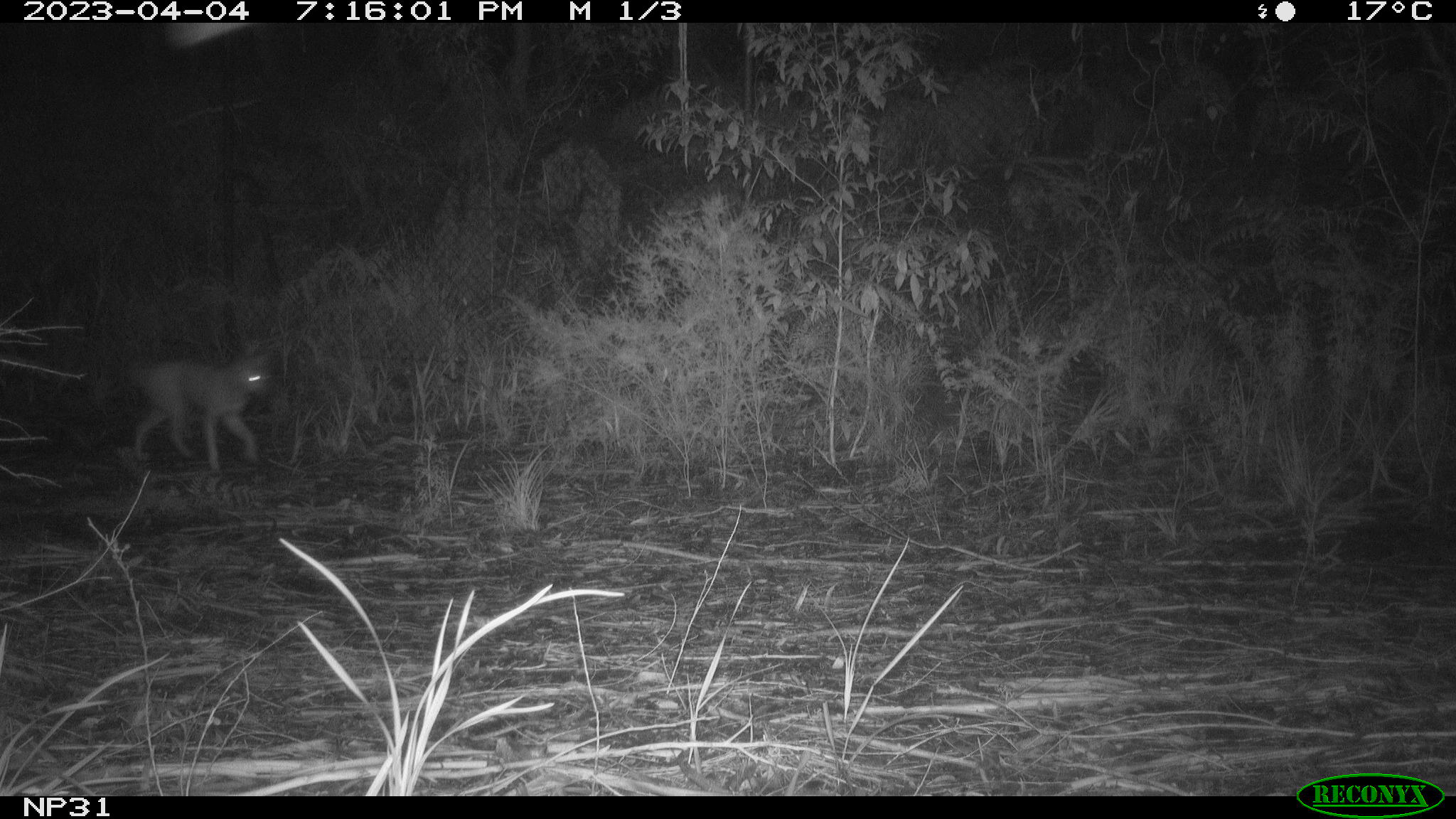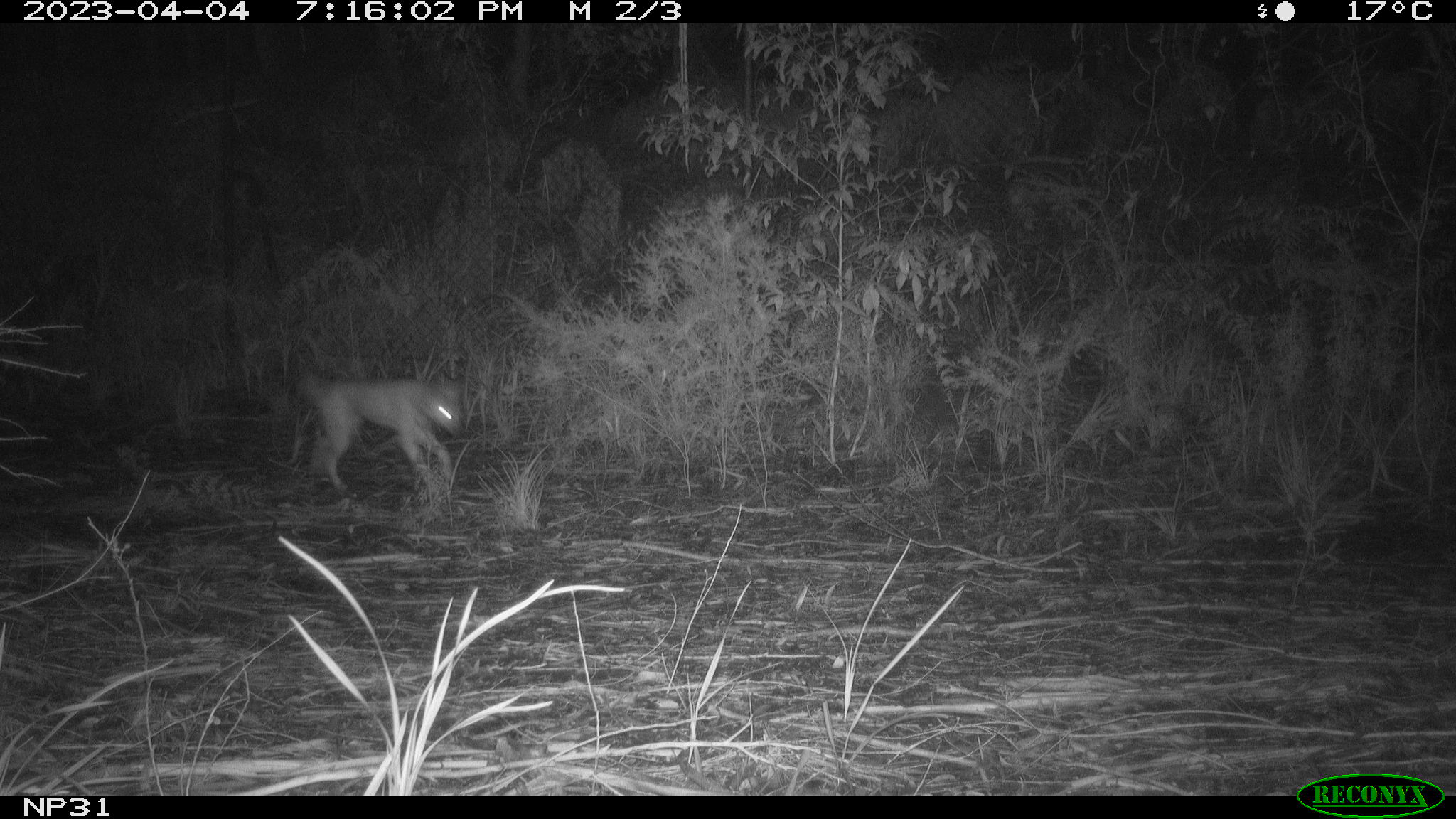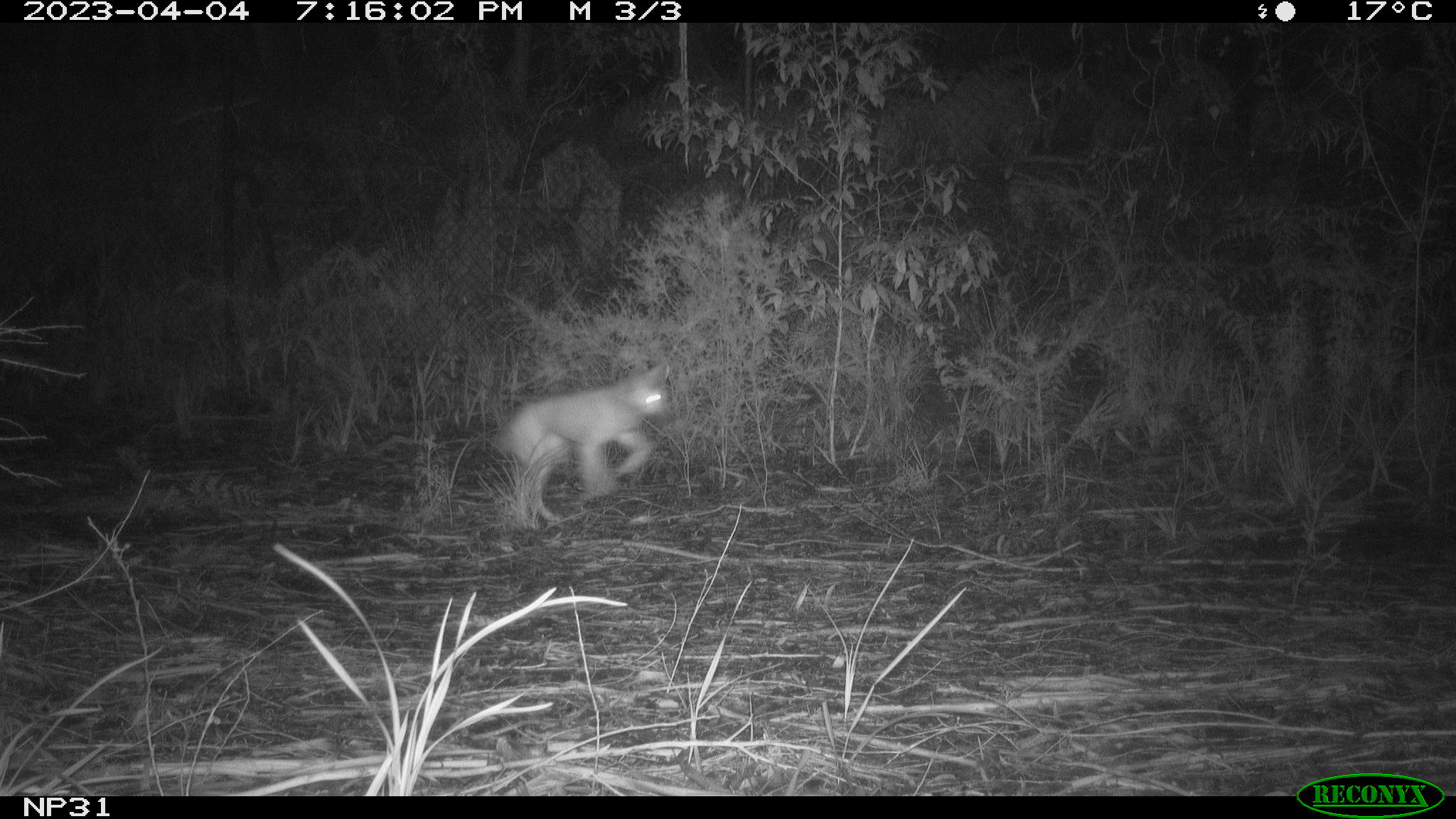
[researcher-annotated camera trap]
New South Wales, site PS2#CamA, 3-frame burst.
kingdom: Animalia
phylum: Chordata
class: Mammalia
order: Carnivora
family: Canidae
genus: Canis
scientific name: Canis familiaris dingo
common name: dingo